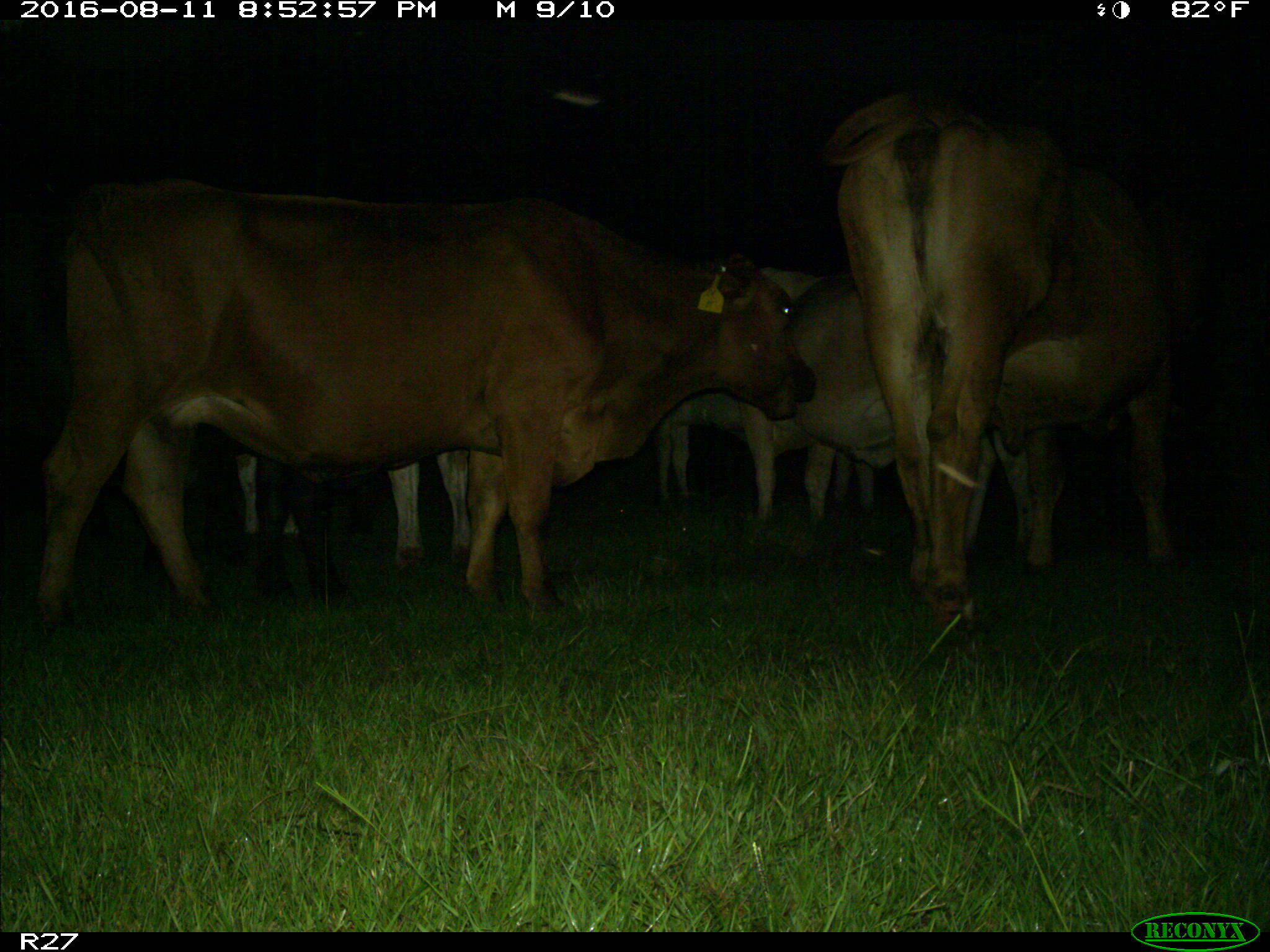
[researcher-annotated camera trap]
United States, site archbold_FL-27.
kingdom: Animalia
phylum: Chordata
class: Mammalia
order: Artiodactyla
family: Bovidae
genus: Bos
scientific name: Bos taurus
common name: domestic cow